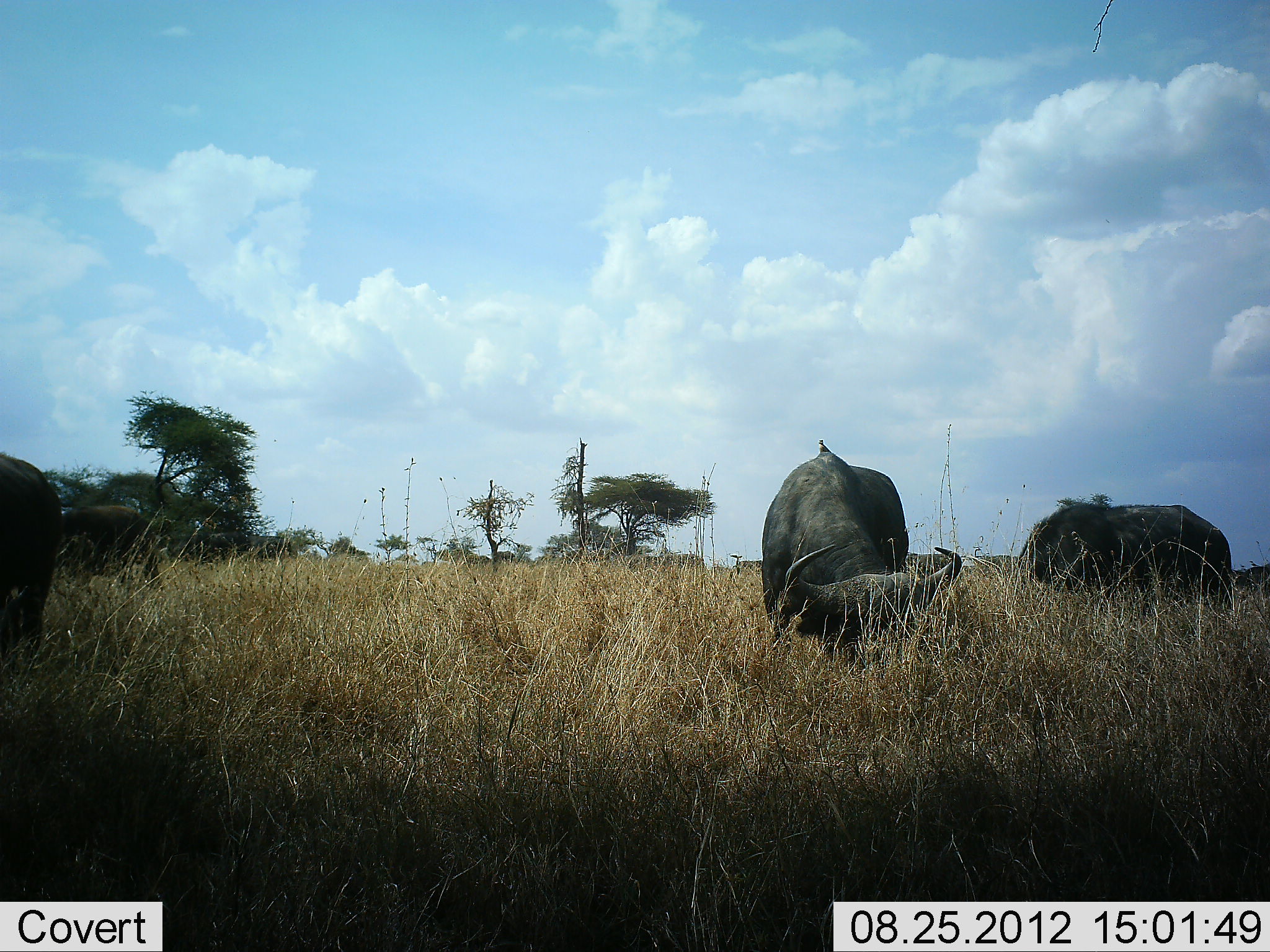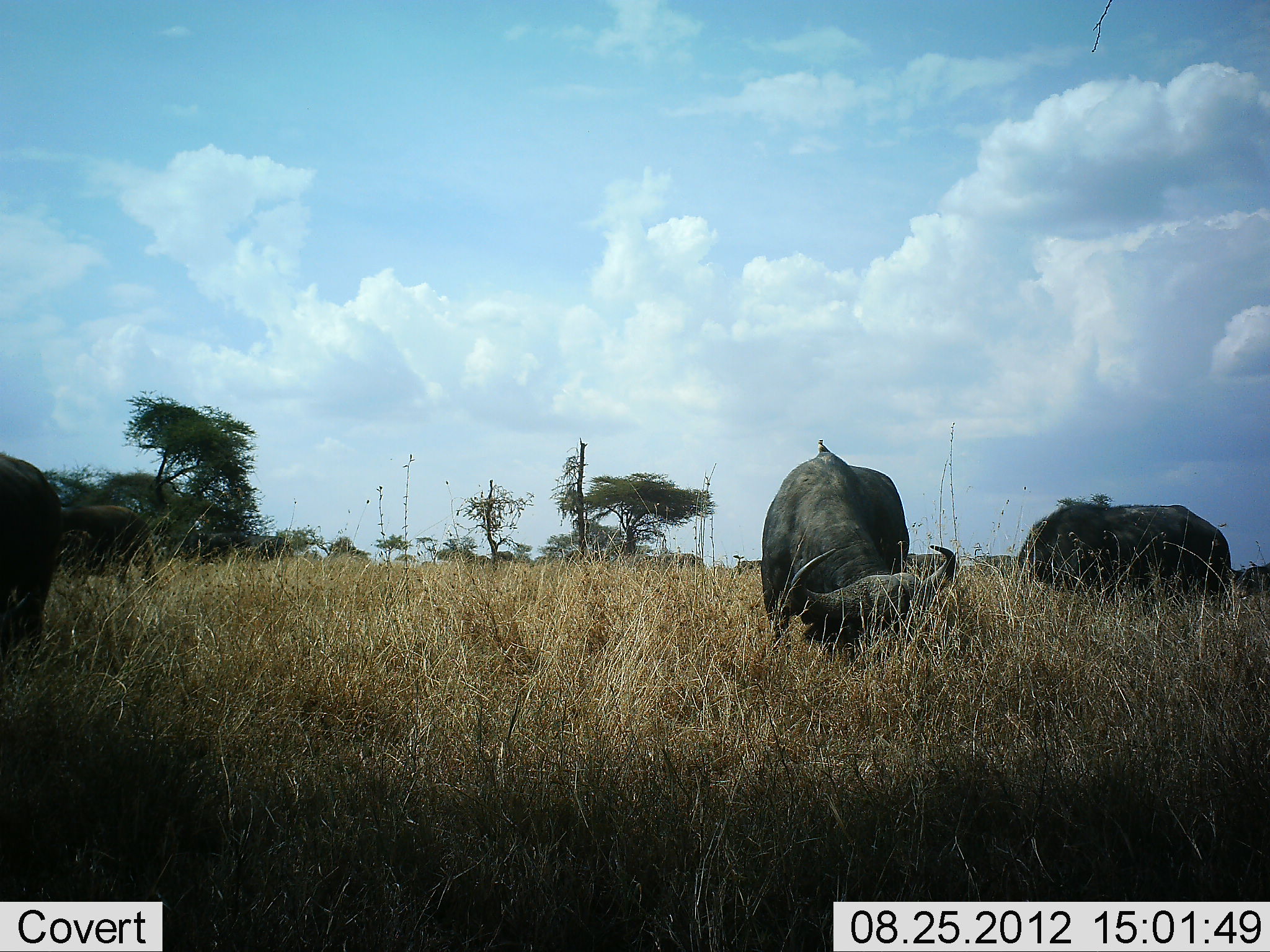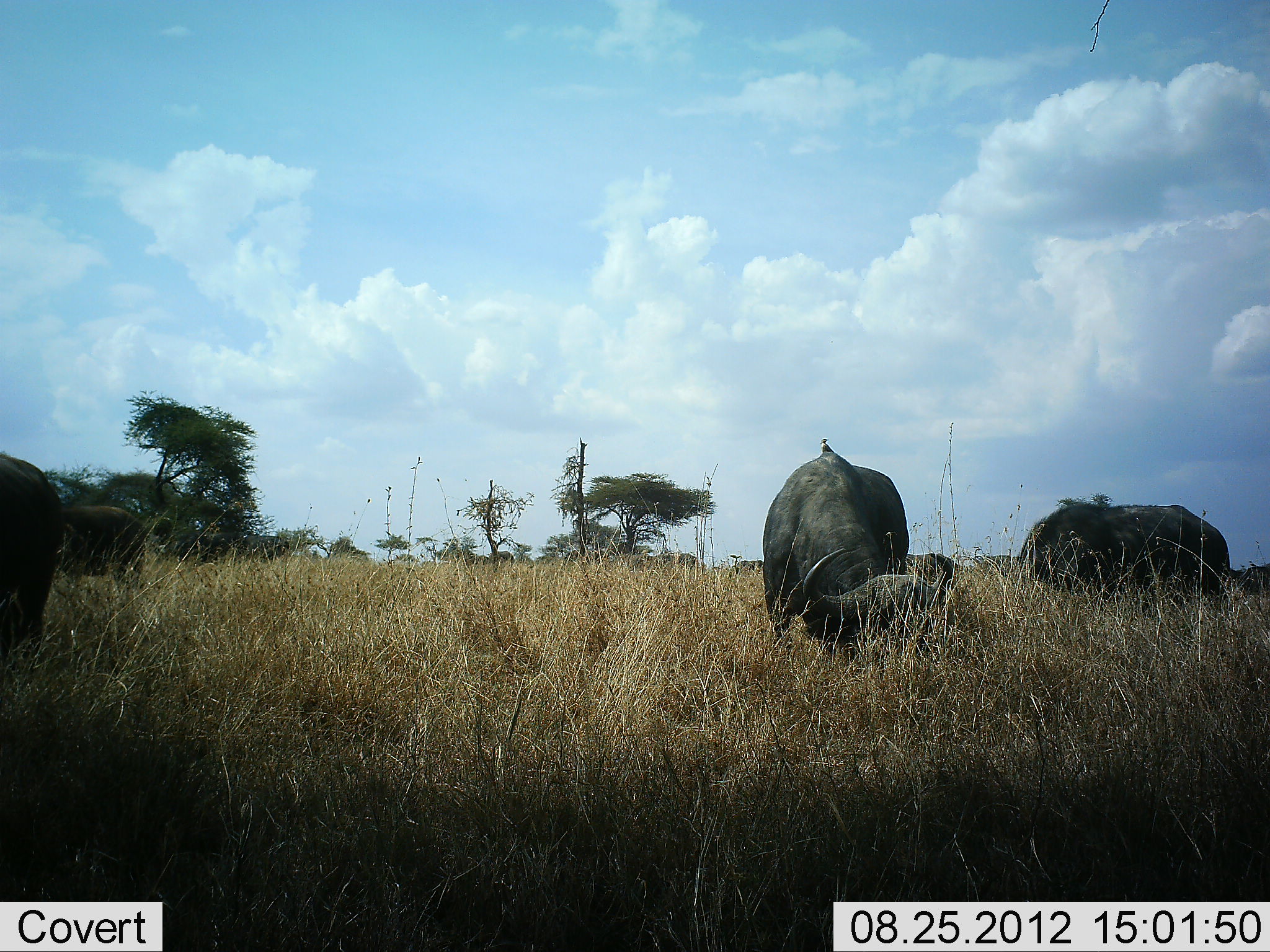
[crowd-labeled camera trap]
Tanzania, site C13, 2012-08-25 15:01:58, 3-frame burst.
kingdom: Animalia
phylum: Chordata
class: Mammalia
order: Artiodactyla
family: Bovidae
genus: Syncerus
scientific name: Syncerus caffer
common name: cape buffalo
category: buffalo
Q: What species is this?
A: Buffalo (cape buffalo) (Syncerus caffer).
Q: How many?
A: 4.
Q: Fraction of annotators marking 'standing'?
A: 40%.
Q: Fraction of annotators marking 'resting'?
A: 0%.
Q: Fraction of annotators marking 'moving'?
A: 10%.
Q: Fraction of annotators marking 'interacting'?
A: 0%.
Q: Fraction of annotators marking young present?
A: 0%.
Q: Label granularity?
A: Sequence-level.